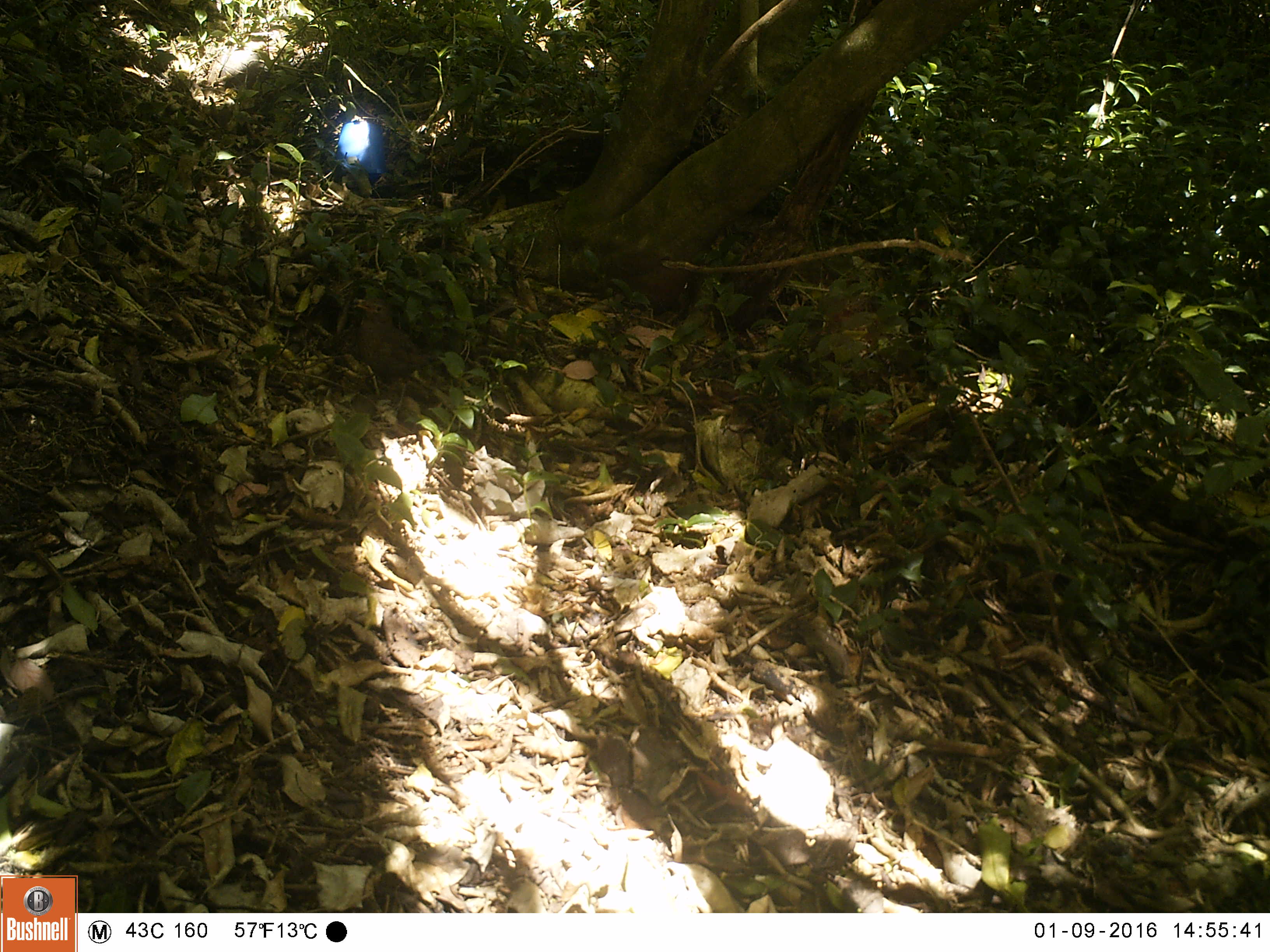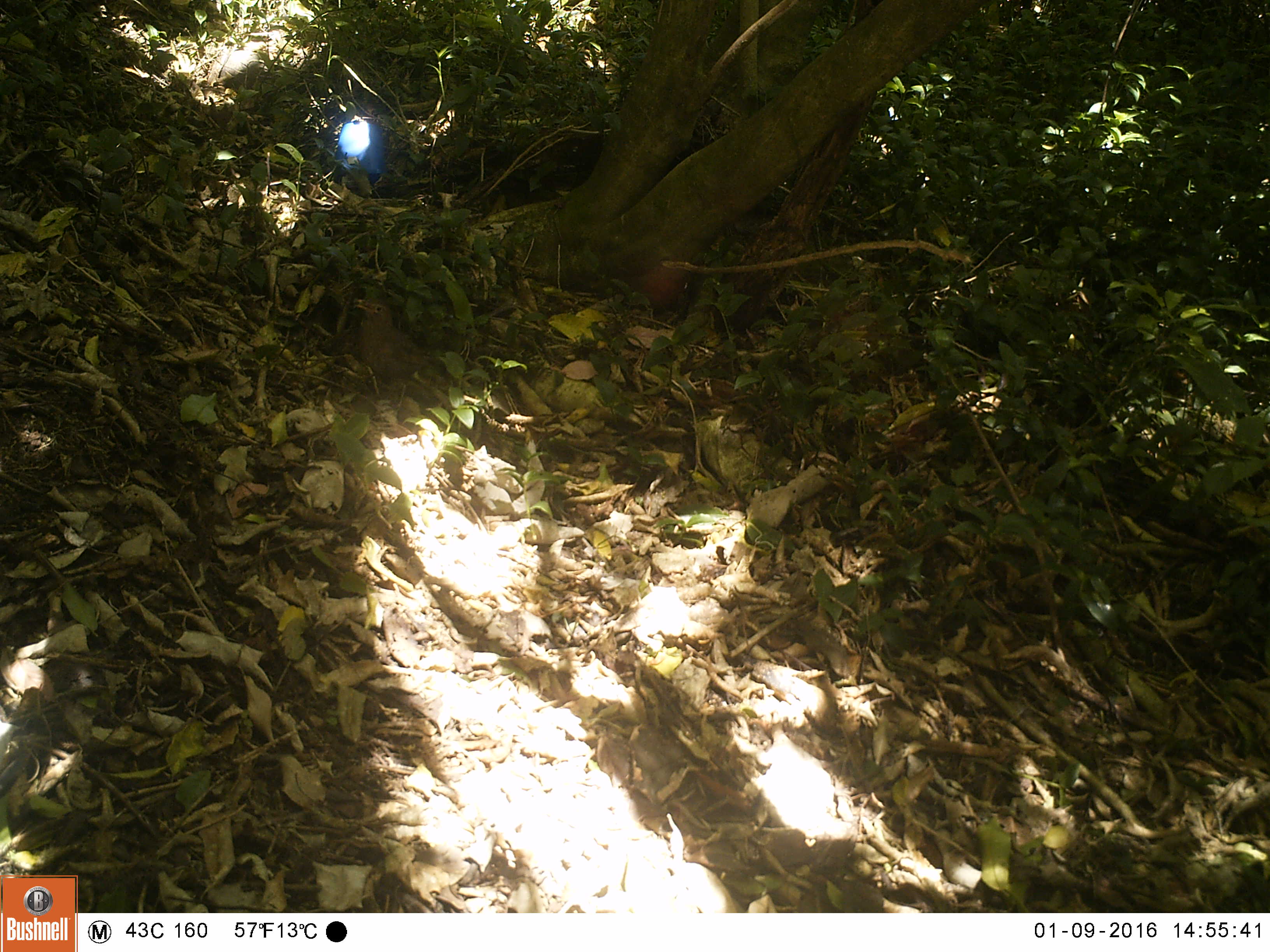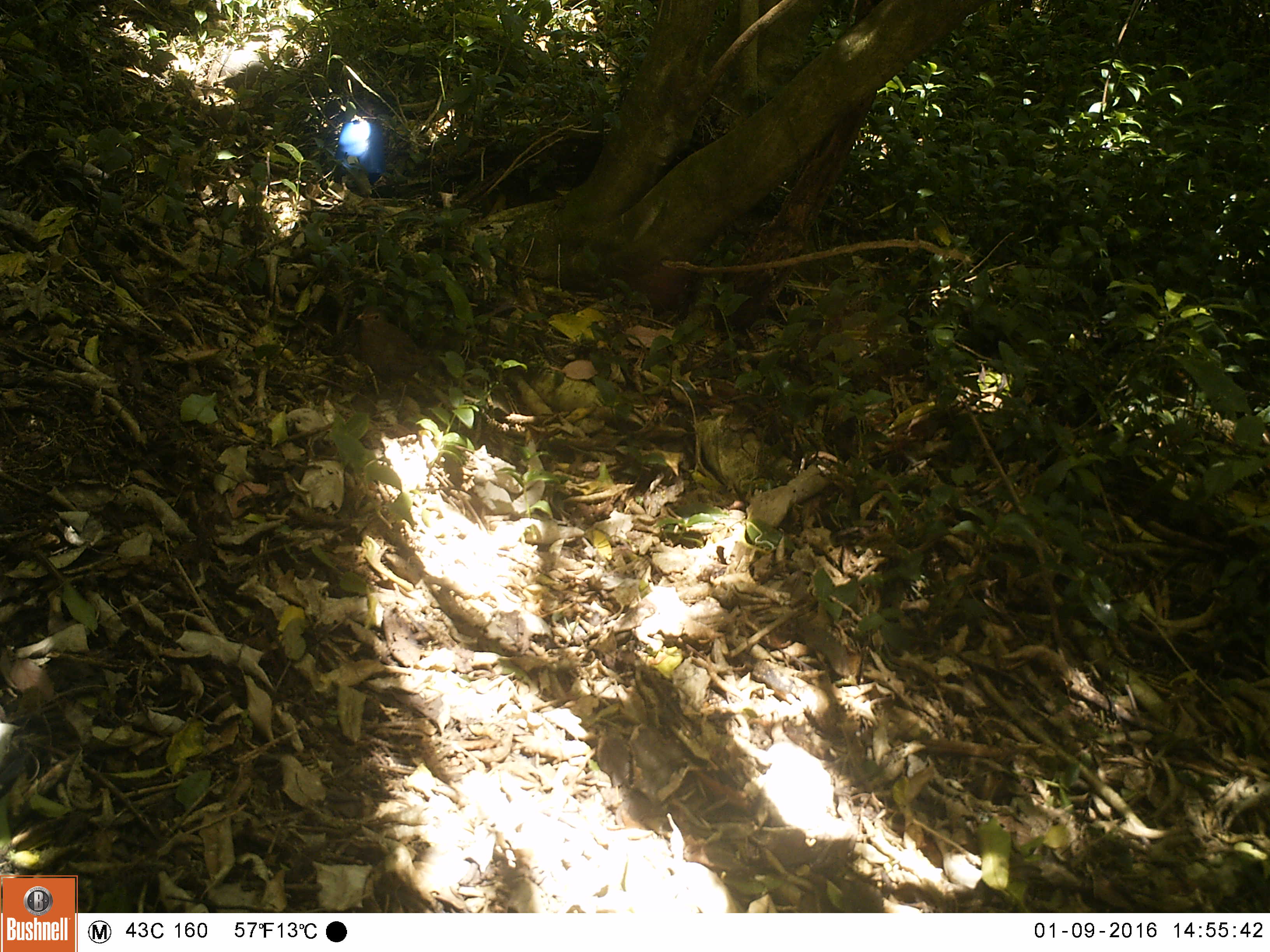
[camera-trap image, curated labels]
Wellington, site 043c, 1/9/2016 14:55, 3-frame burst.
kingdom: Animalia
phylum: Chordata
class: Aves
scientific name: Aves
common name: bird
Bird (Aves).